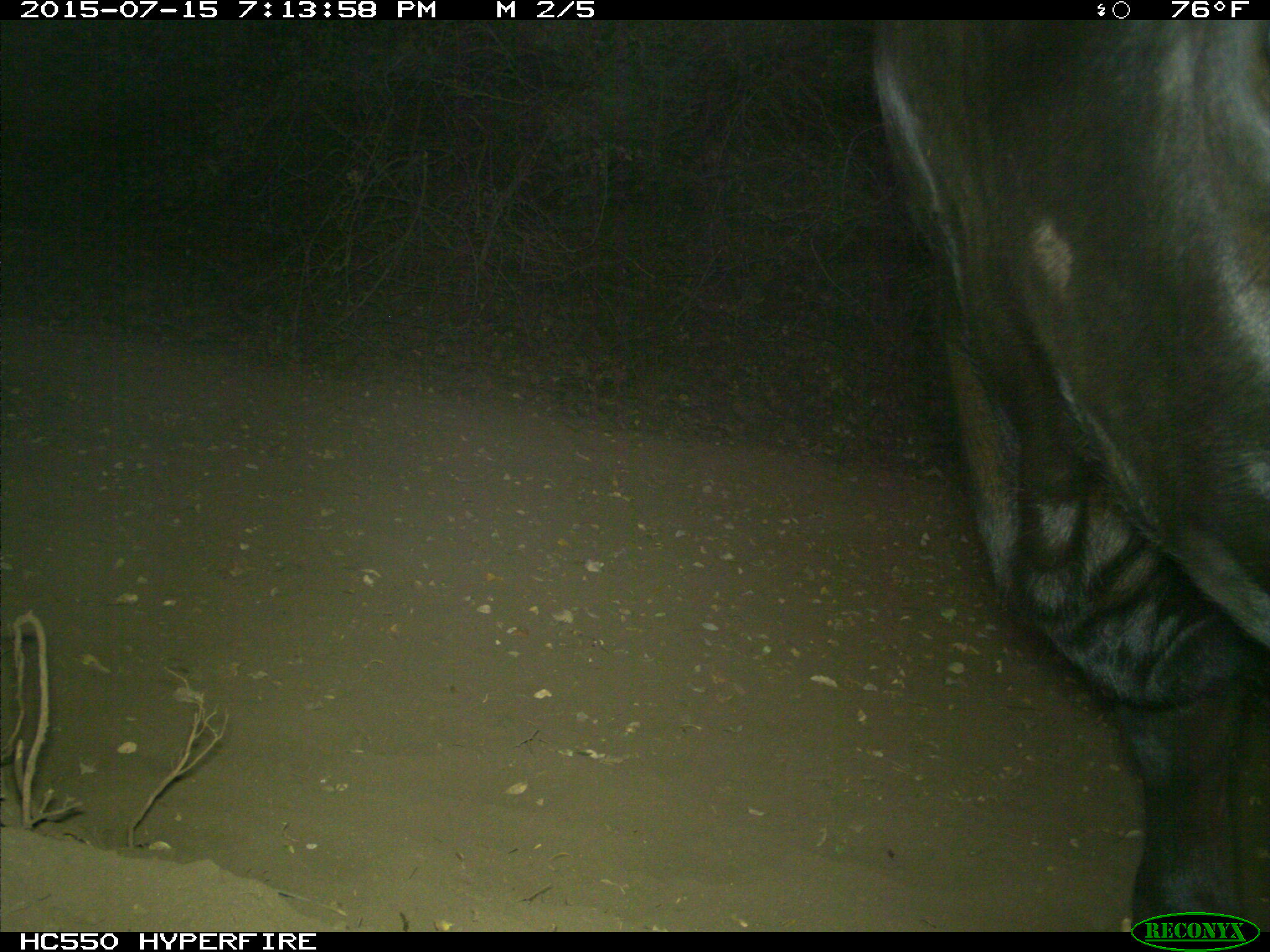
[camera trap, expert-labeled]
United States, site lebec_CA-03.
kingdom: Animalia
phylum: Chordata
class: Mammalia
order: Artiodactyla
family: Bovidae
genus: Bos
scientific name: Bos taurus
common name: domestic cow